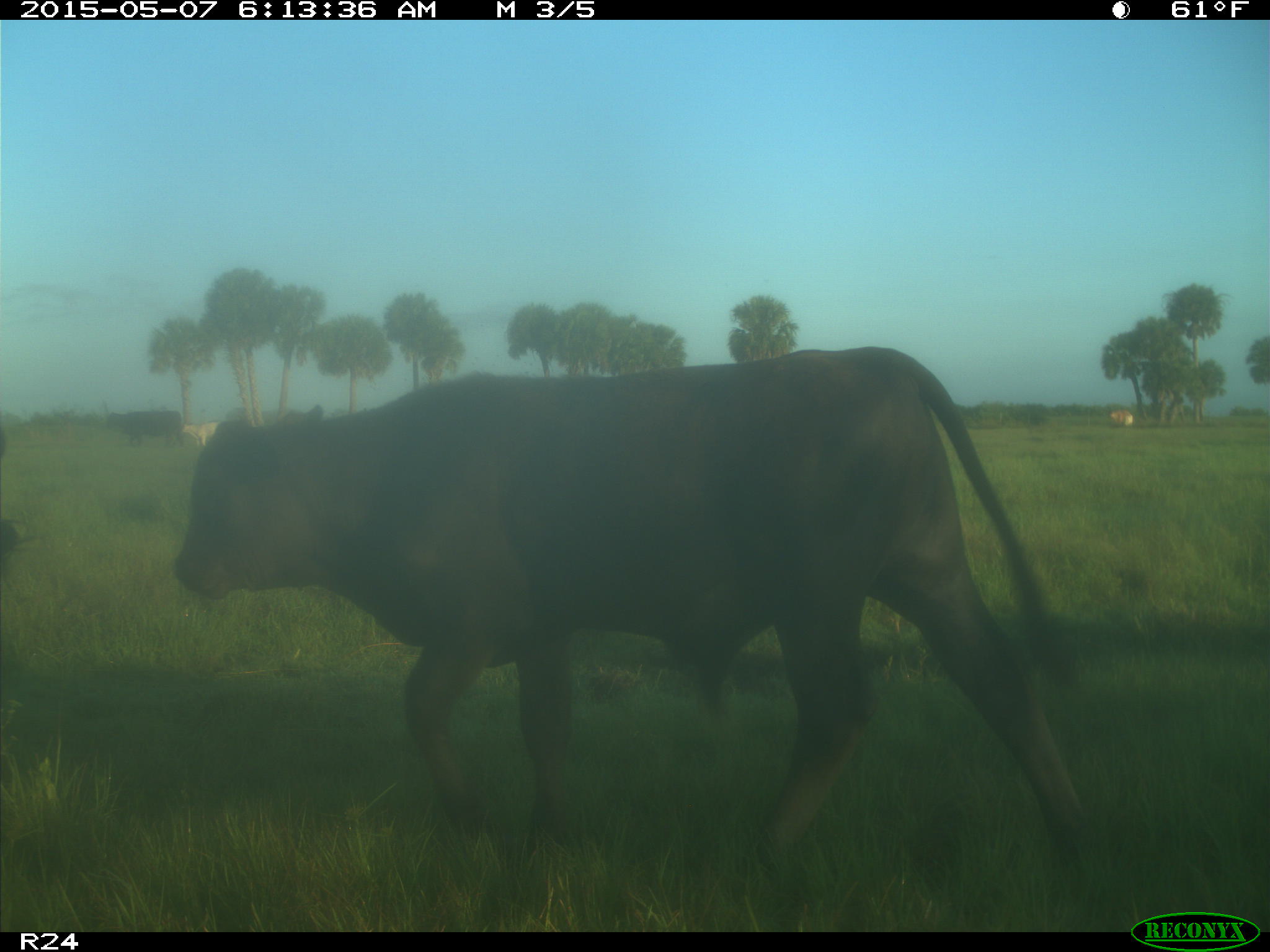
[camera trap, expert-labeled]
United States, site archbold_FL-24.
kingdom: Animalia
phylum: Chordata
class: Mammalia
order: Artiodactyla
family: Bovidae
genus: Bos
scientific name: Bos taurus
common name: domestic cow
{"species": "Bos taurus (domestic cow)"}